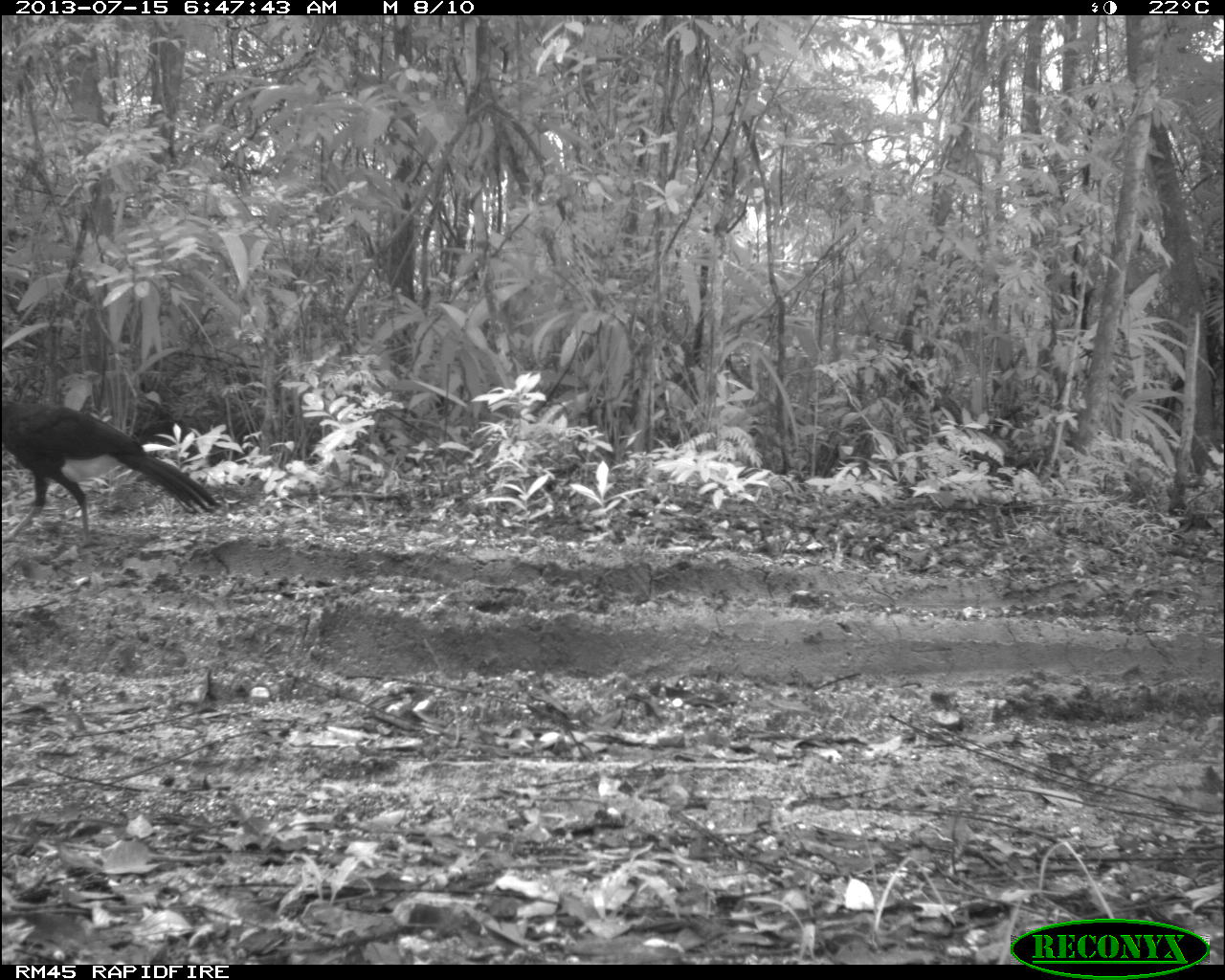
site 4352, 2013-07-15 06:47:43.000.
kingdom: Animalia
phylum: Chordata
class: Aves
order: Galliformes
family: Cracidae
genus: Crax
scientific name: Crax rubra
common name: great curassow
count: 1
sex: male